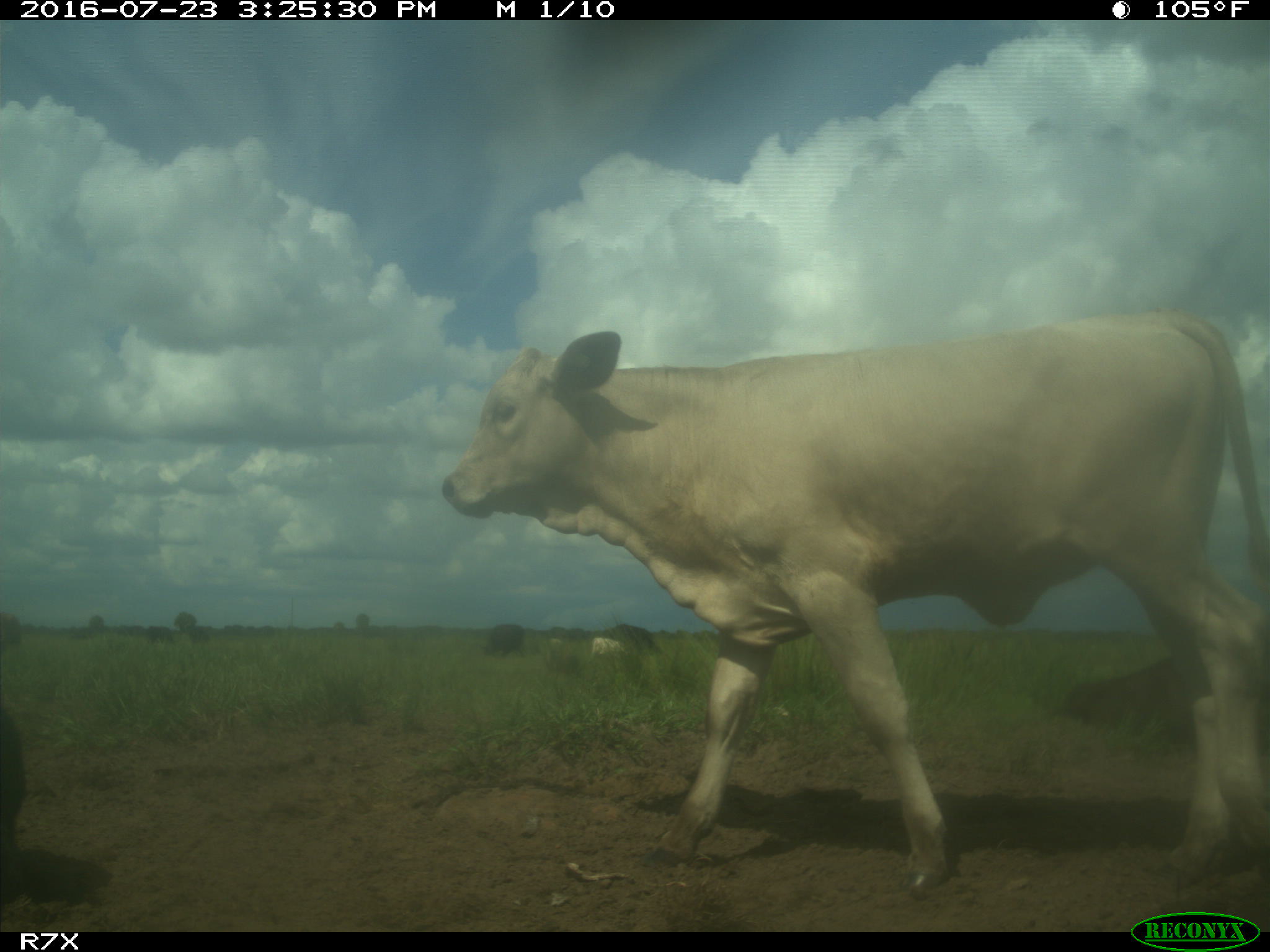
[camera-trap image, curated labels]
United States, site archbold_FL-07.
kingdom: Animalia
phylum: Chordata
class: Mammalia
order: Artiodactyla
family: Bovidae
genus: Bos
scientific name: Bos taurus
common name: domestic cow